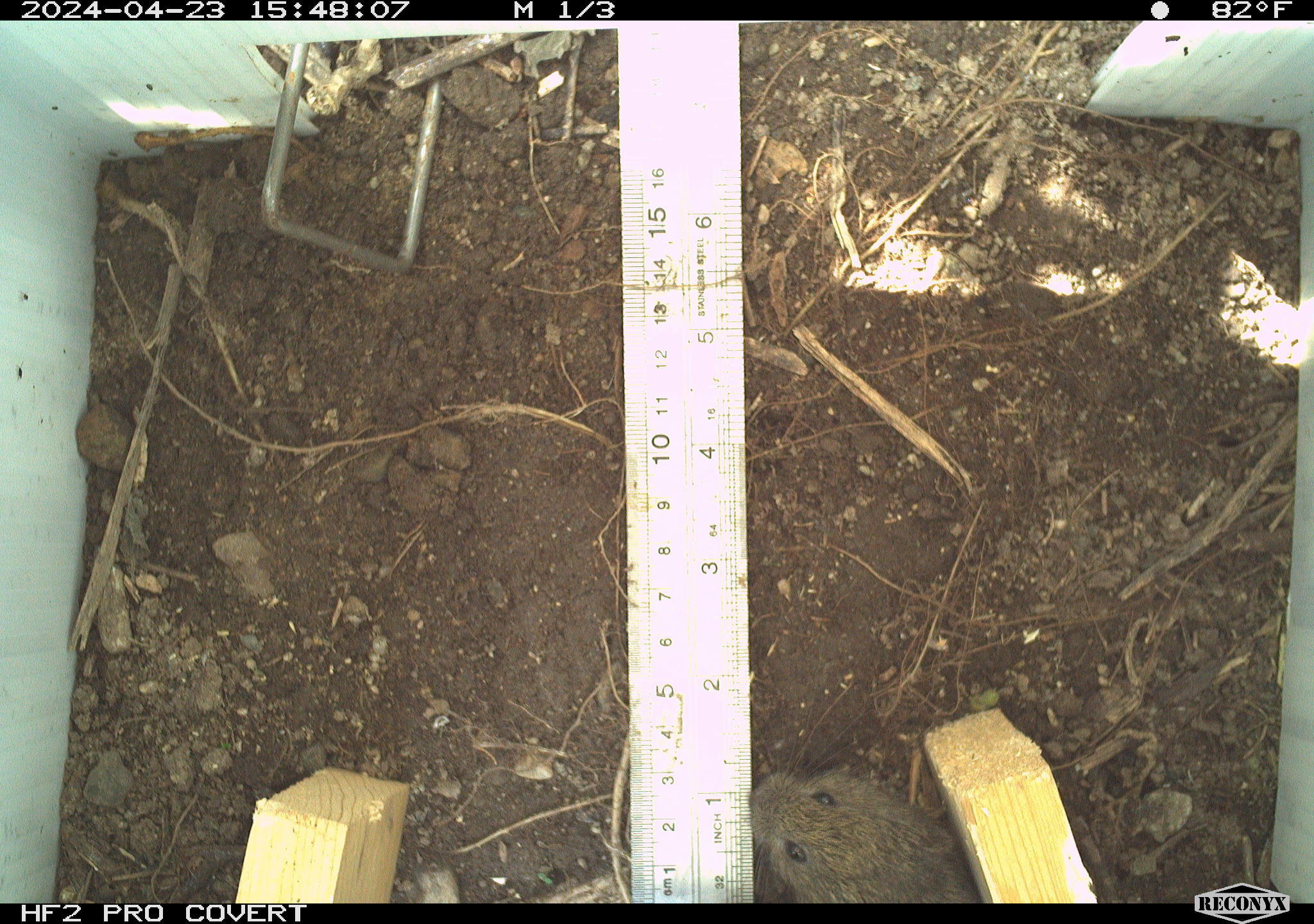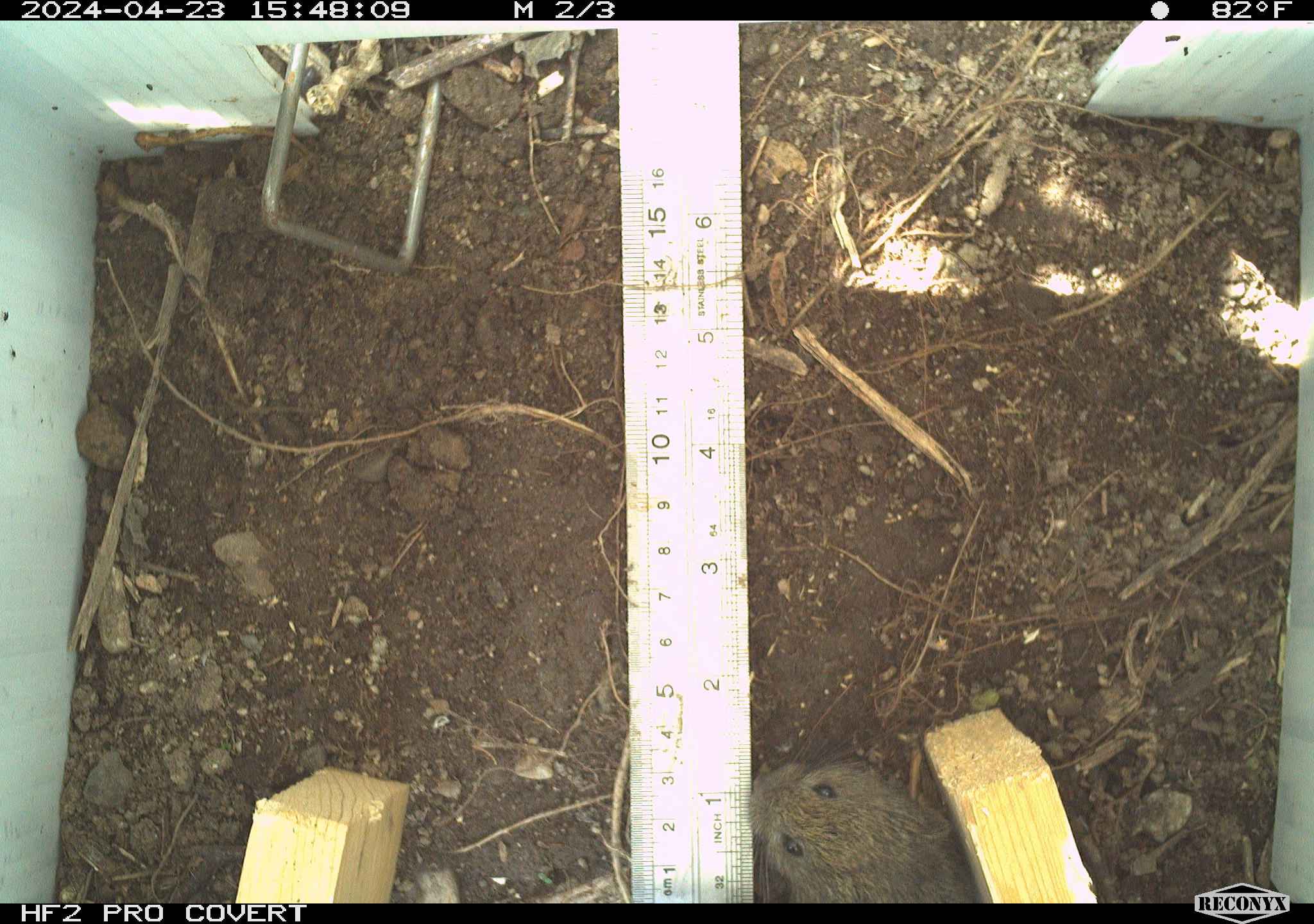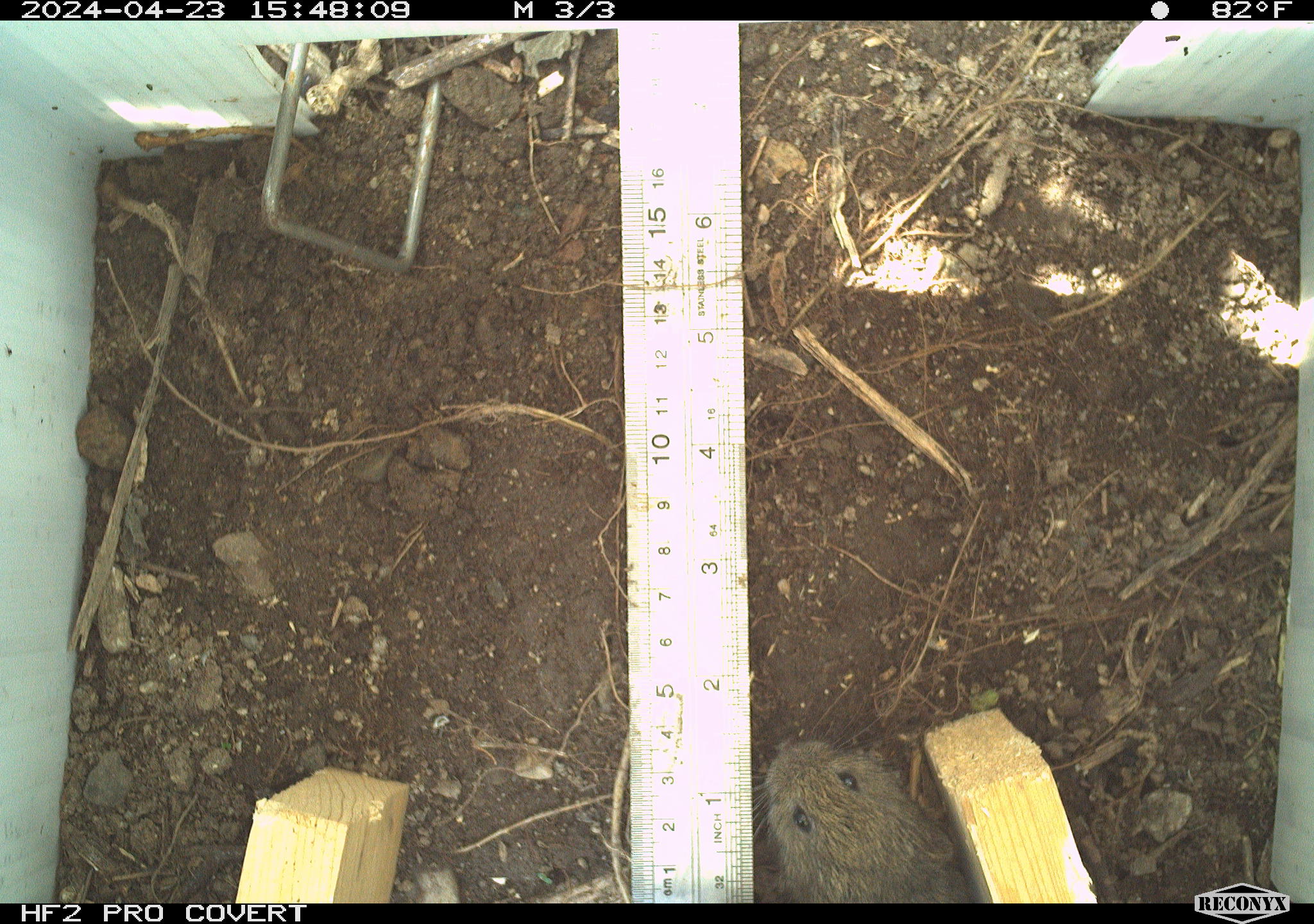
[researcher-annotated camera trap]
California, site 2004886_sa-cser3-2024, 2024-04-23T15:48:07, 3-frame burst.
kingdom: Animalia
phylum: Chordata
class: Mammalia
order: Rodentia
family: Cricetidae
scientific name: Cricetidae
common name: hamsters, voles, lemmings, and allies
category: cricetidae family